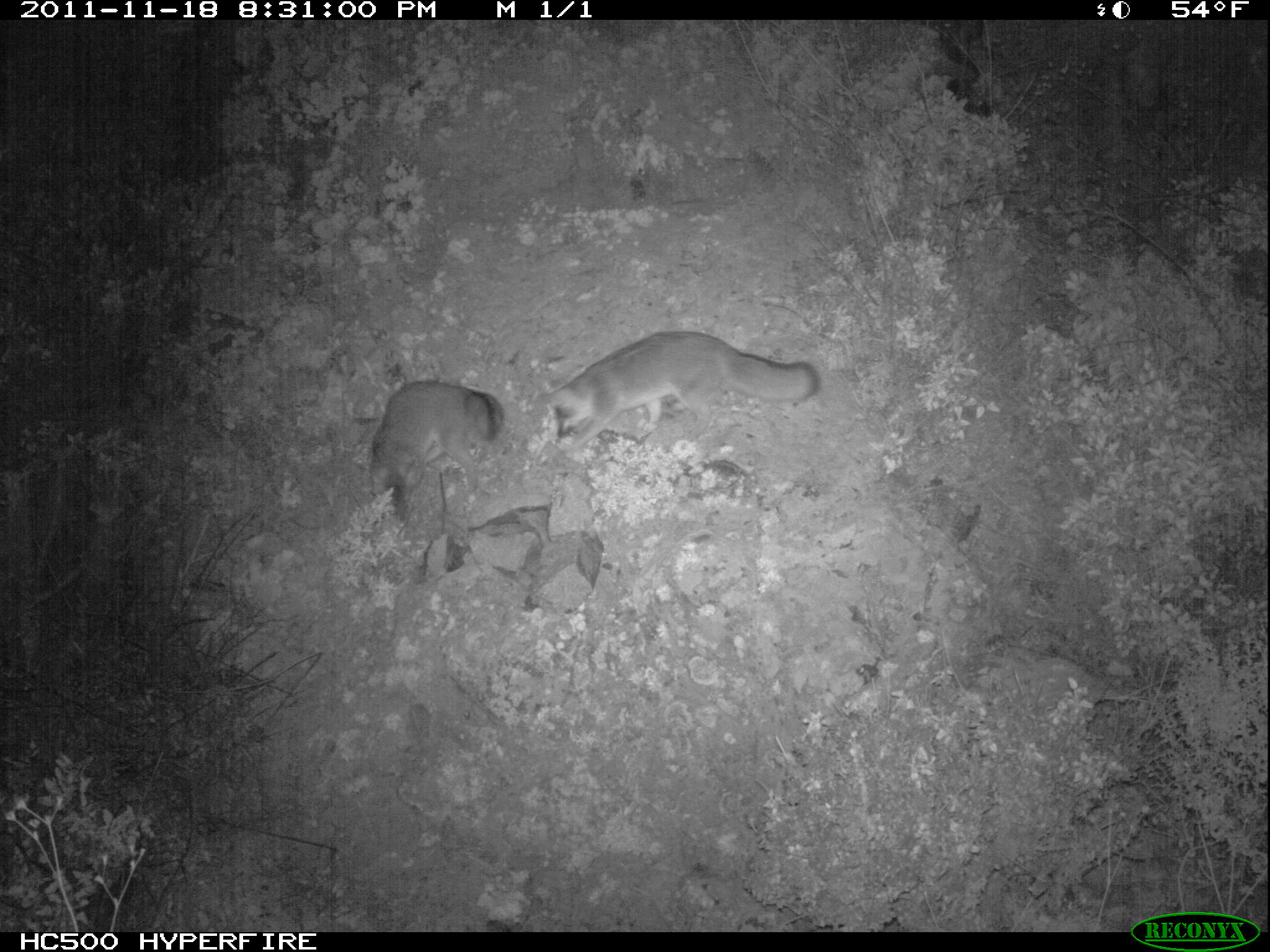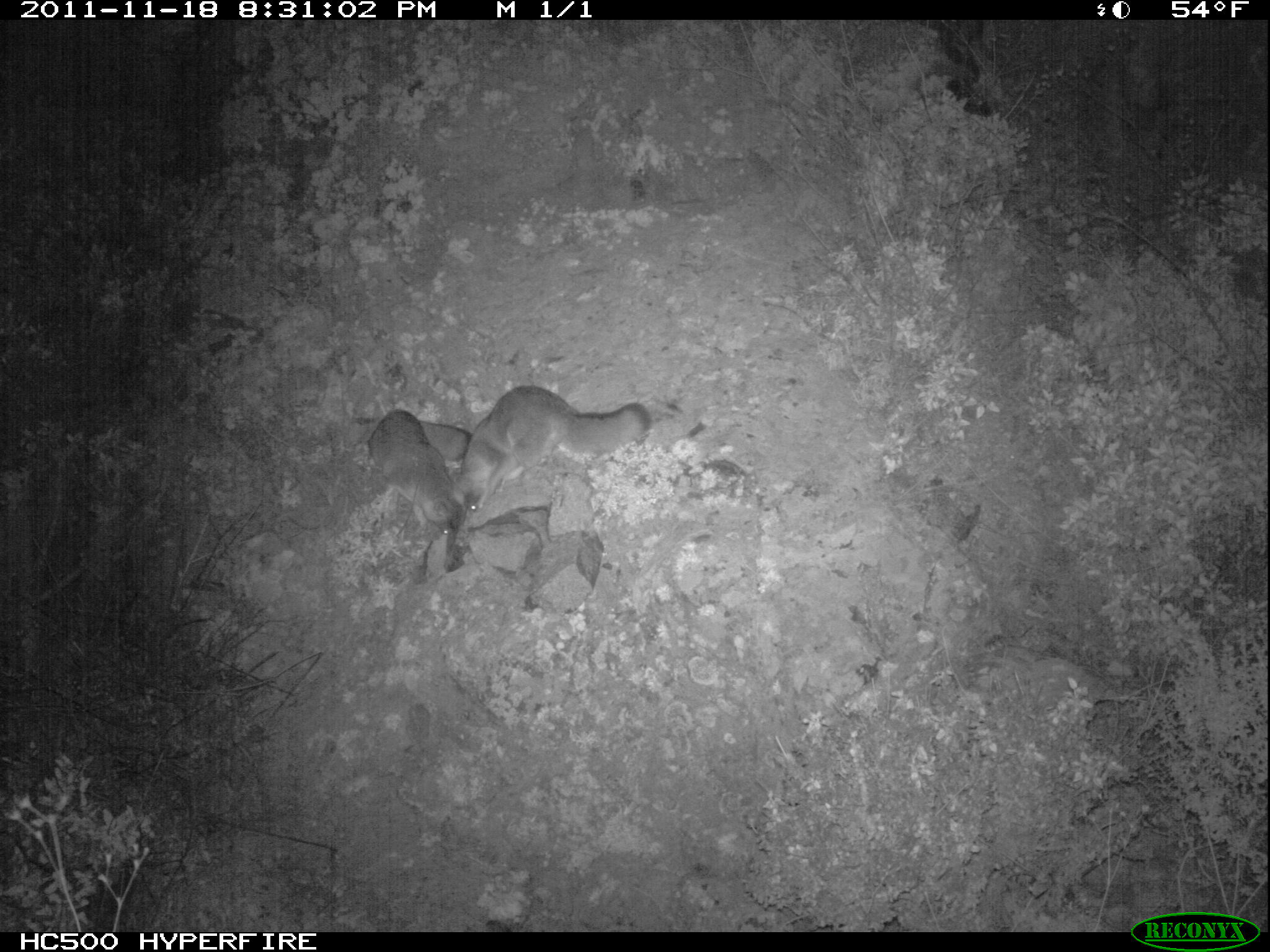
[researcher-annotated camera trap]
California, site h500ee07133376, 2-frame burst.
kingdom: Animalia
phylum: Chordata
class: Mammalia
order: Carnivora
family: Canidae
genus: Urocyon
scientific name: Urocyon littoralis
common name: island fox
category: fox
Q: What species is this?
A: Fox (island fox) (Urocyon littoralis).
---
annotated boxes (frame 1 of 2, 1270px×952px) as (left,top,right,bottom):
fox: (538,326,818,454); (368,378,504,493)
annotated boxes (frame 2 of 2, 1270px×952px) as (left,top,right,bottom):
fox: (456,384,652,513); (368,409,473,534)